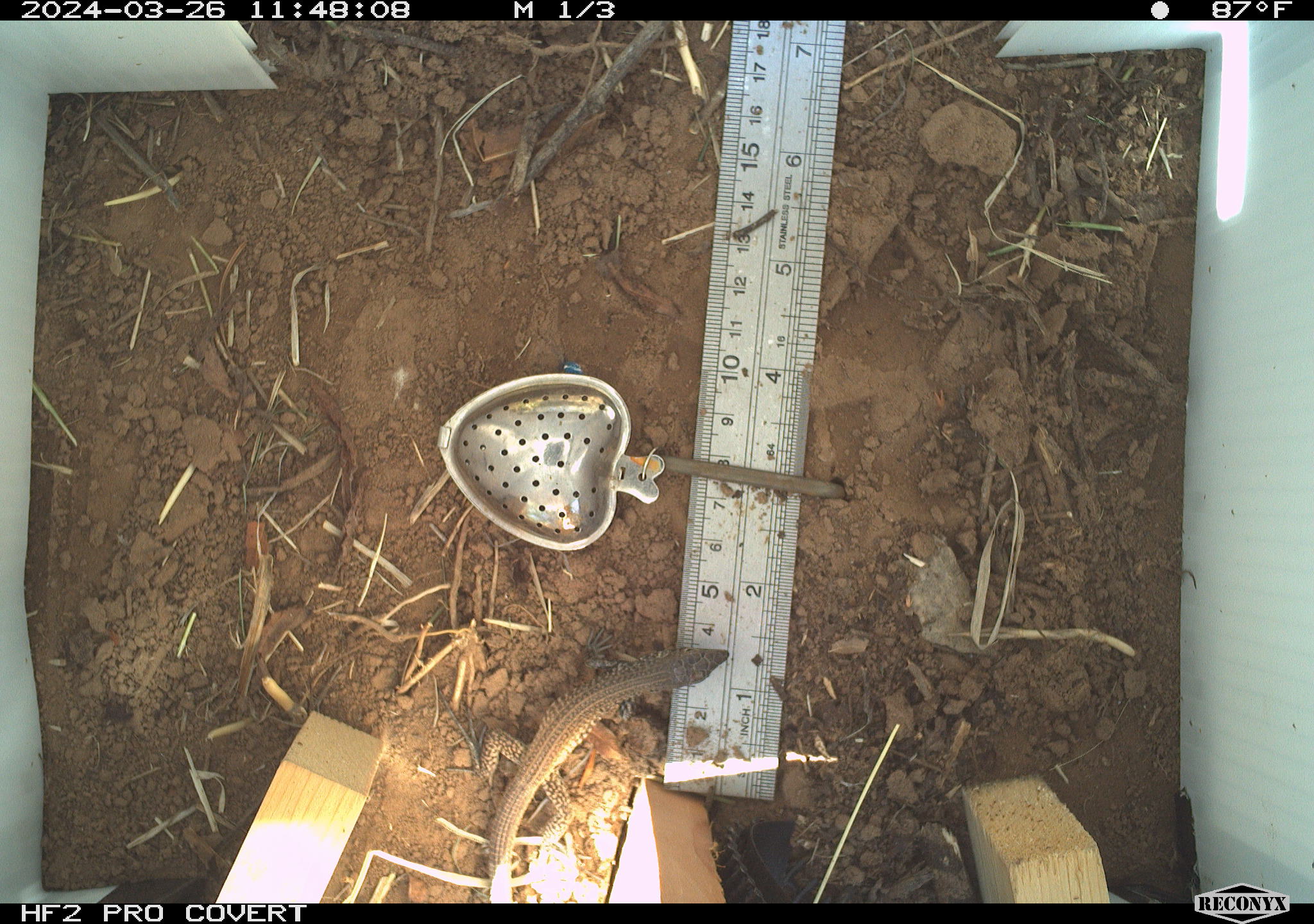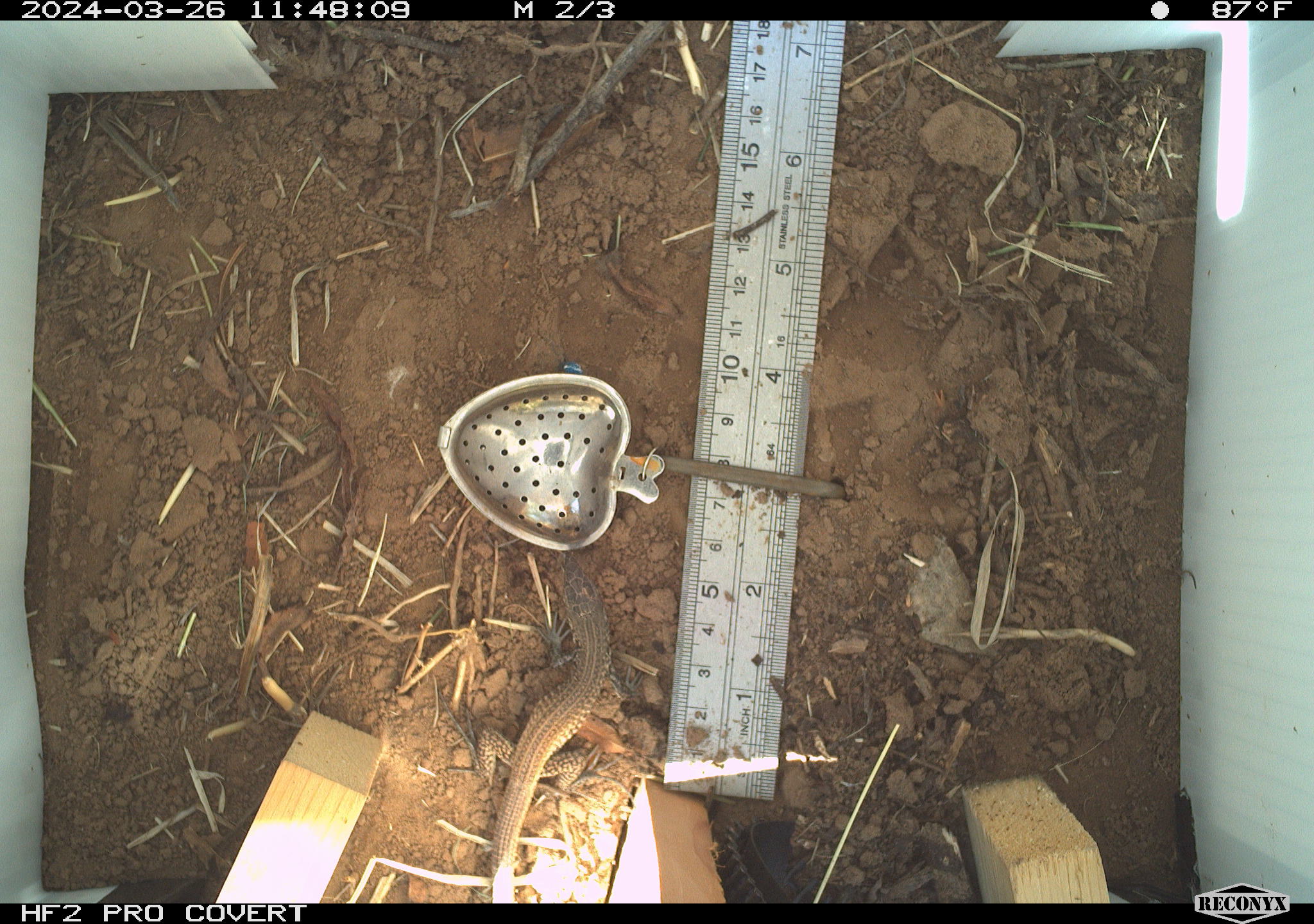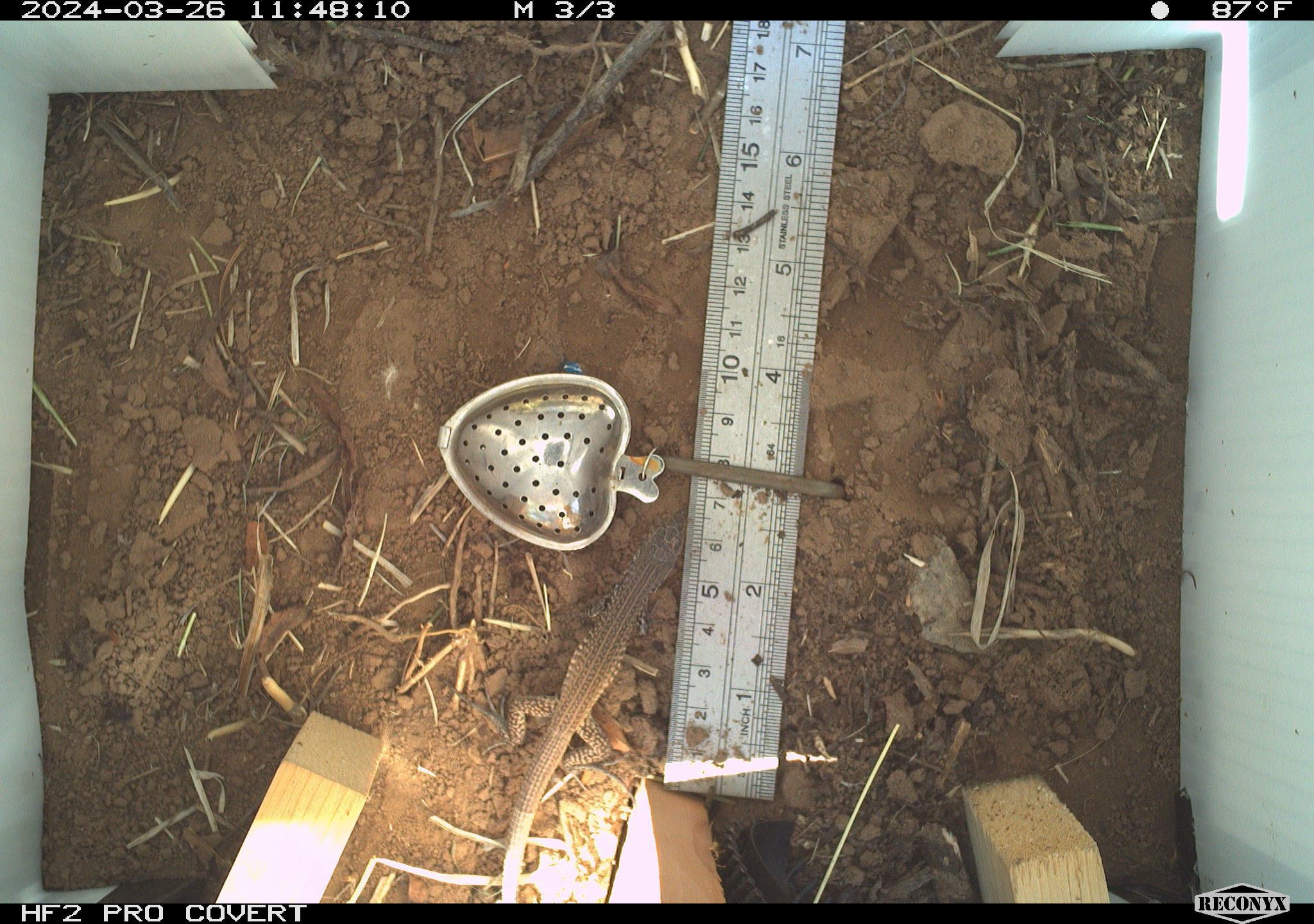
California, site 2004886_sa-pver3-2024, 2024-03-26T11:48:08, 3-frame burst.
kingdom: Animalia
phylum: Chordata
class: Reptilia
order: Squamata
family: Teiidae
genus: Aspidoscelis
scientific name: Aspidoscelis tigris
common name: western whiptail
Western whiptail (Aspidoscelis tigris).